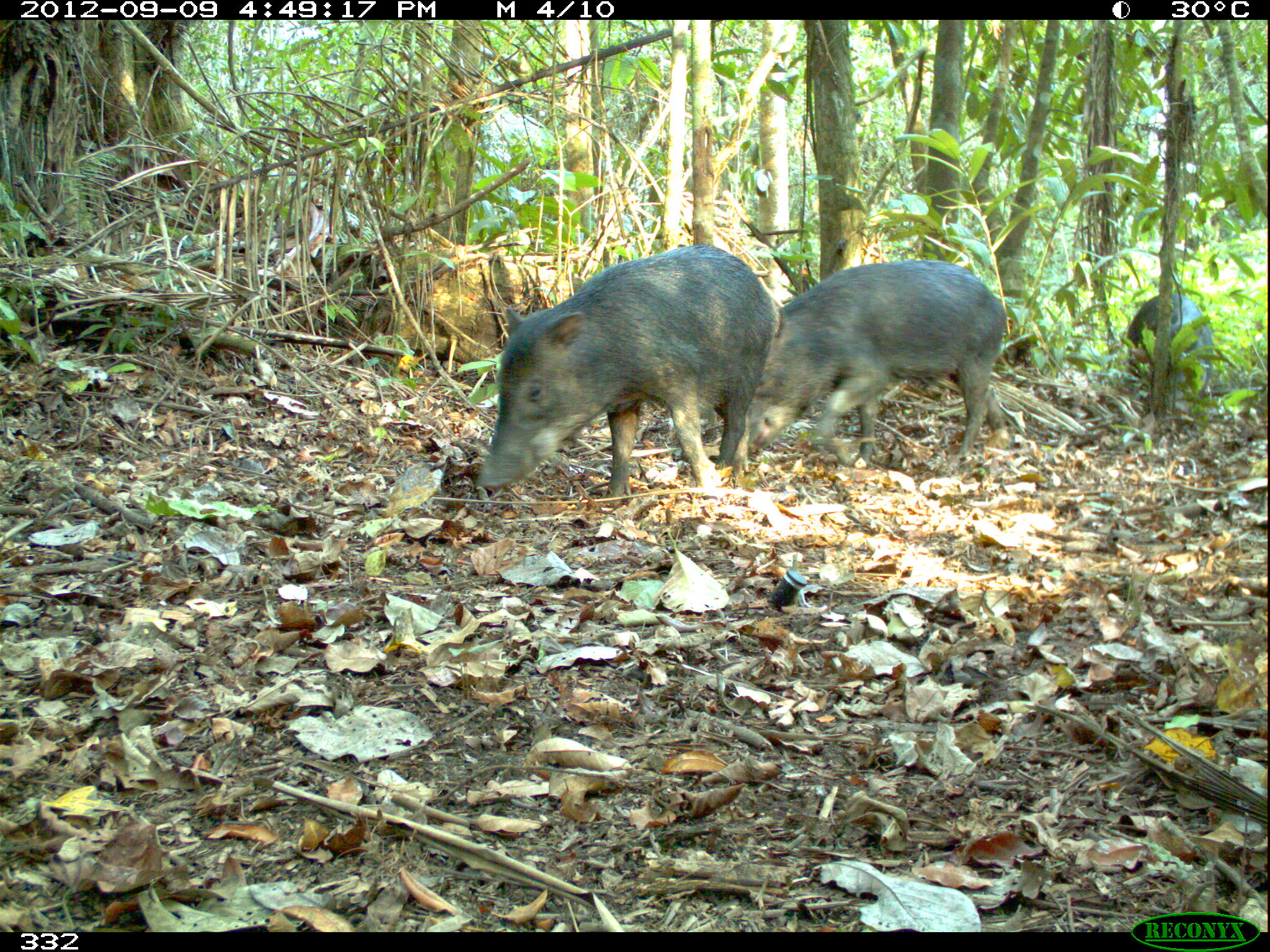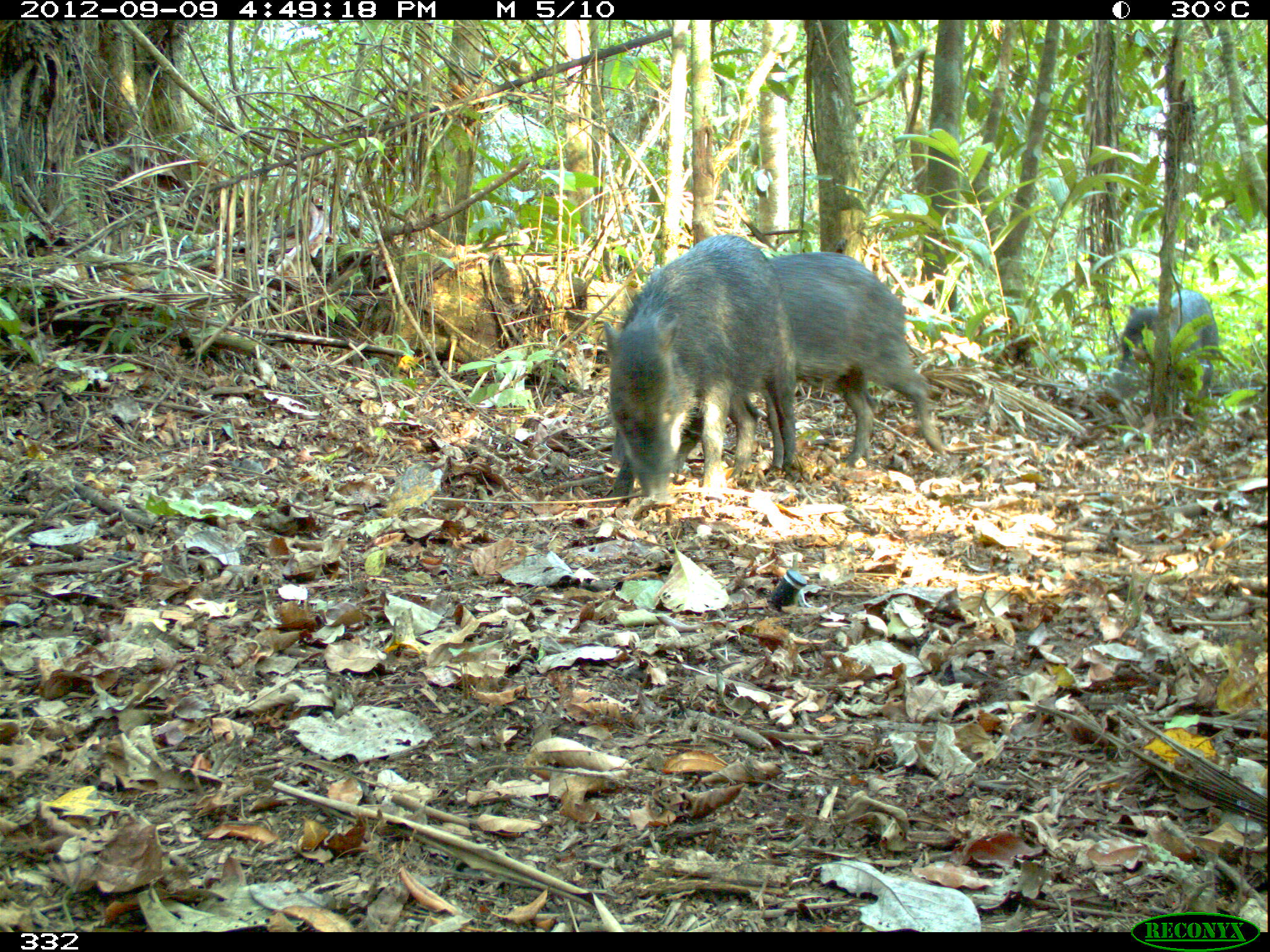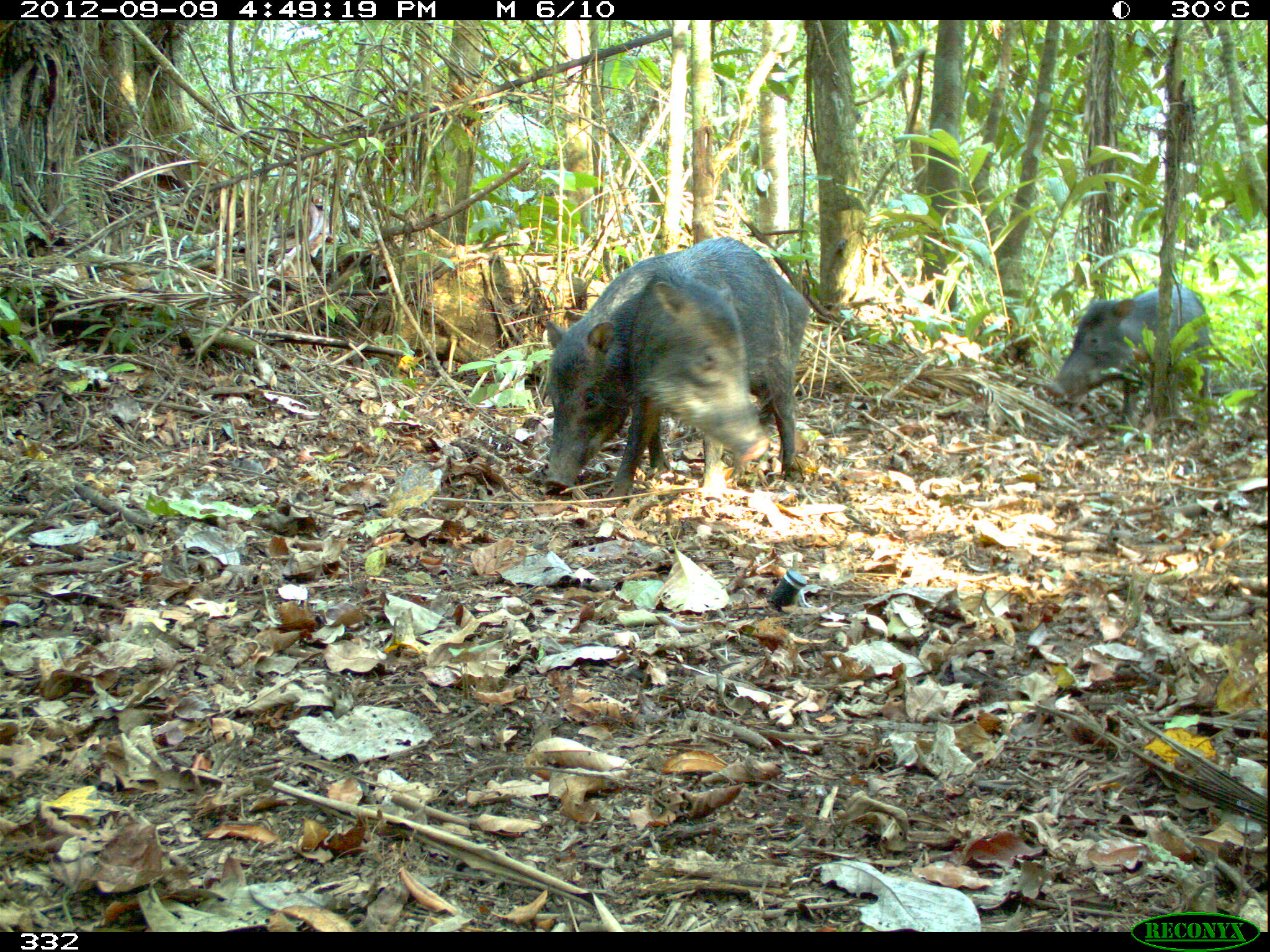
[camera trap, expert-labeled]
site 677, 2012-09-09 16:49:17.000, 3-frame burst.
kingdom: Animalia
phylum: Chordata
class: Mammalia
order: Artiodactyla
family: Tayassuidae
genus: Tayassu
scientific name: Tayassu pecari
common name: white-lipped peccary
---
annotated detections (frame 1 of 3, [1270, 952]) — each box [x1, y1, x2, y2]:
tayassu pecari: [470, 240, 772, 504]; [746, 260, 1004, 466]; [1128, 297, 1213, 393]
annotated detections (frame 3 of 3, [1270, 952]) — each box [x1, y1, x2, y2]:
tayassu pecari: [543, 237, 808, 488]; [603, 237, 795, 502]; [1047, 284, 1209, 421]